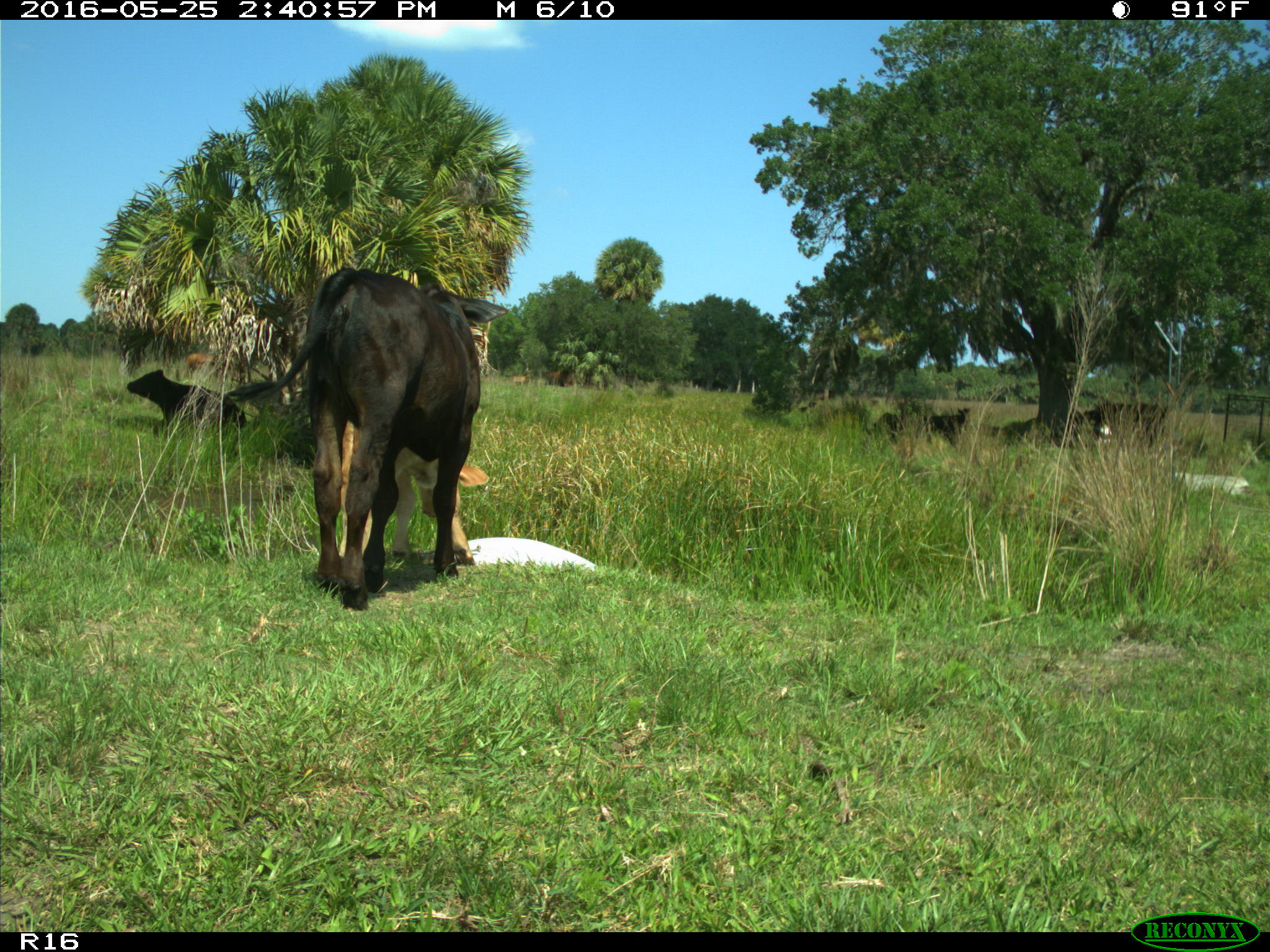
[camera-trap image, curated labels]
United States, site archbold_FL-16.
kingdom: Animalia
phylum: Chordata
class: Mammalia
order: Artiodactyla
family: Bovidae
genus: Bos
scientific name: Bos taurus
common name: domestic cow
Bos taurus (domestic cow).